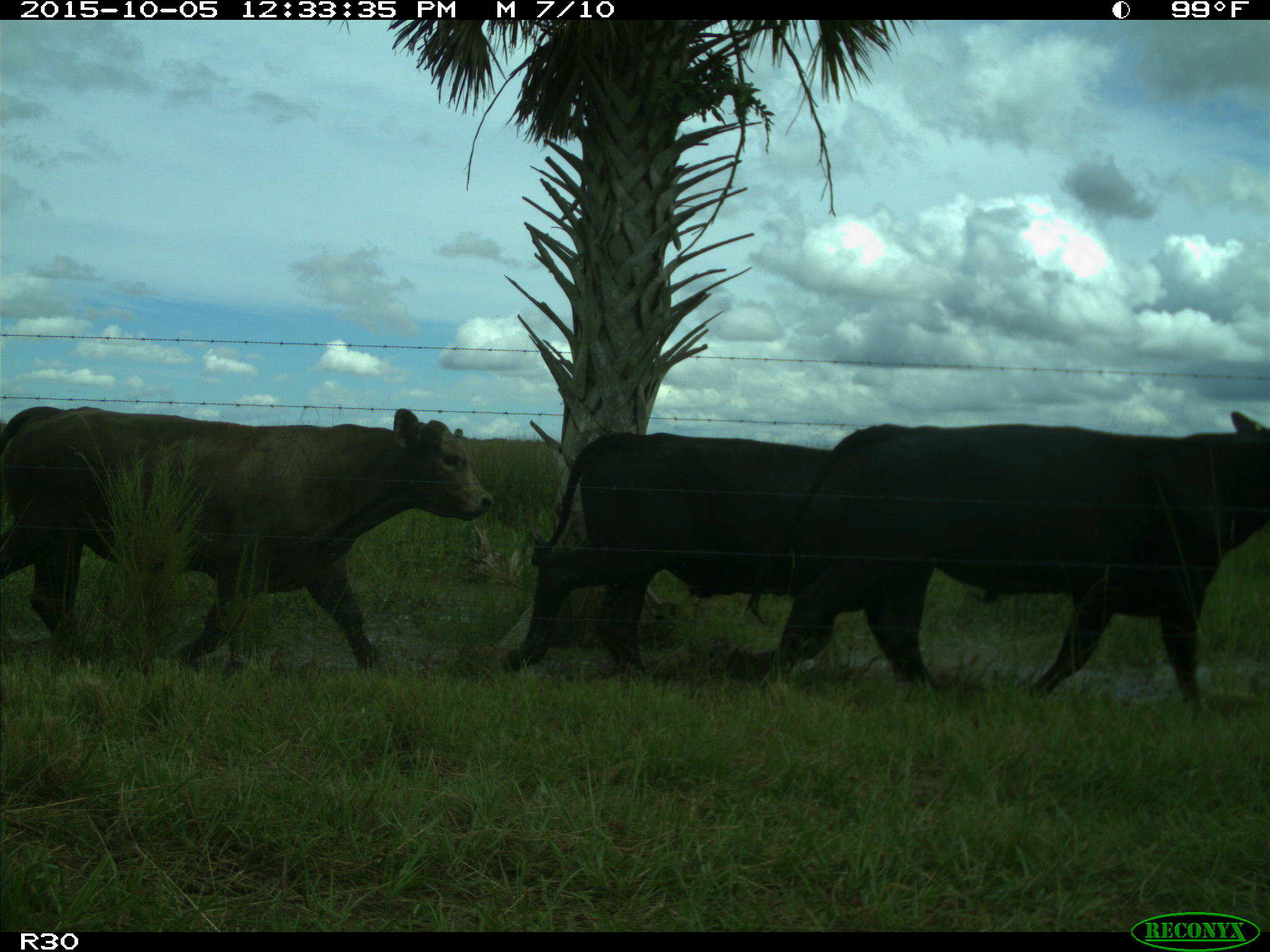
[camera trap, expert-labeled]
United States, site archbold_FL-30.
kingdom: Animalia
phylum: Chordata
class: Mammalia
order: Artiodactyla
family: Bovidae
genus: Bos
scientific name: Bos taurus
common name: domestic cow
Bos taurus (domestic cow).